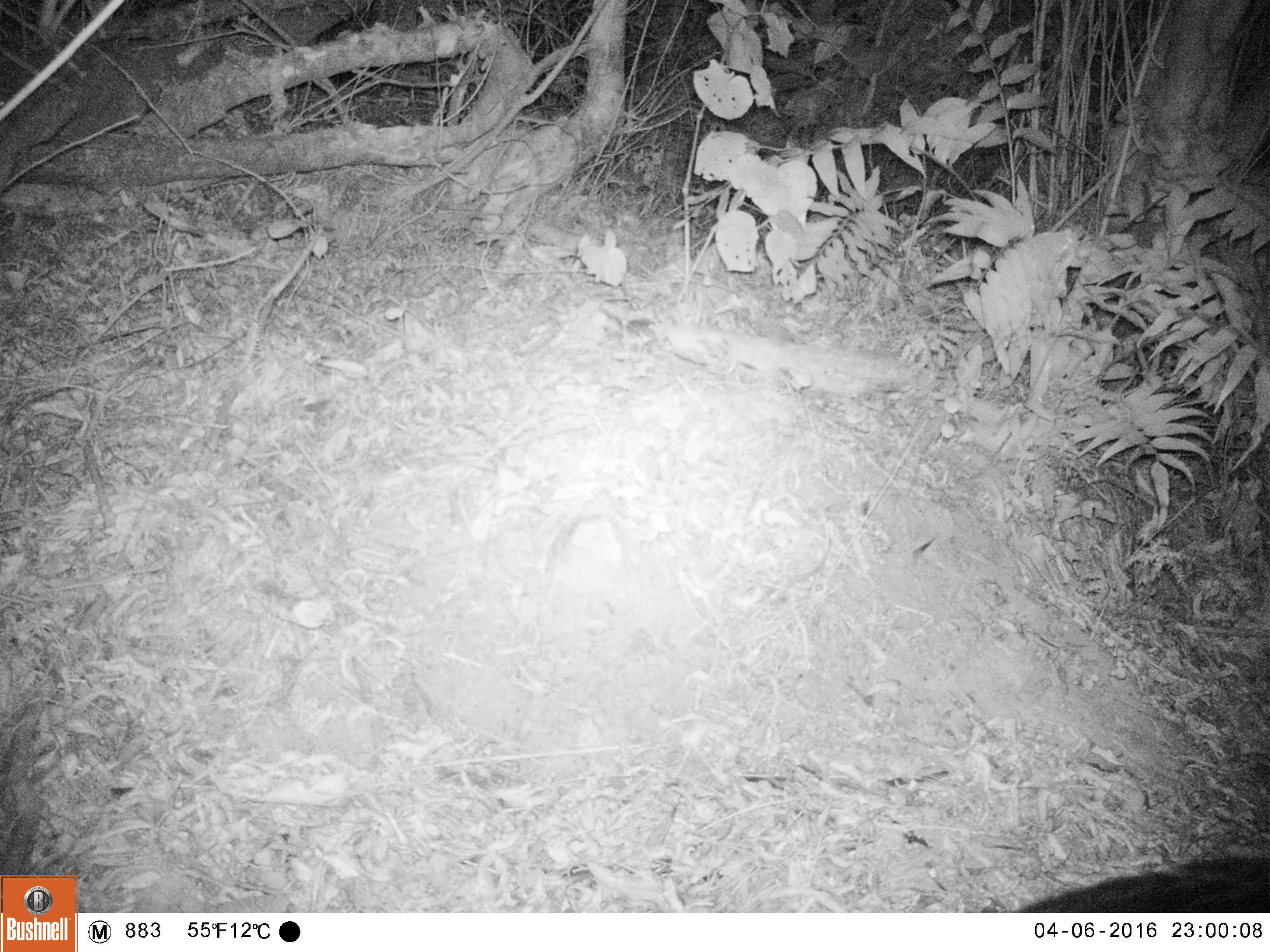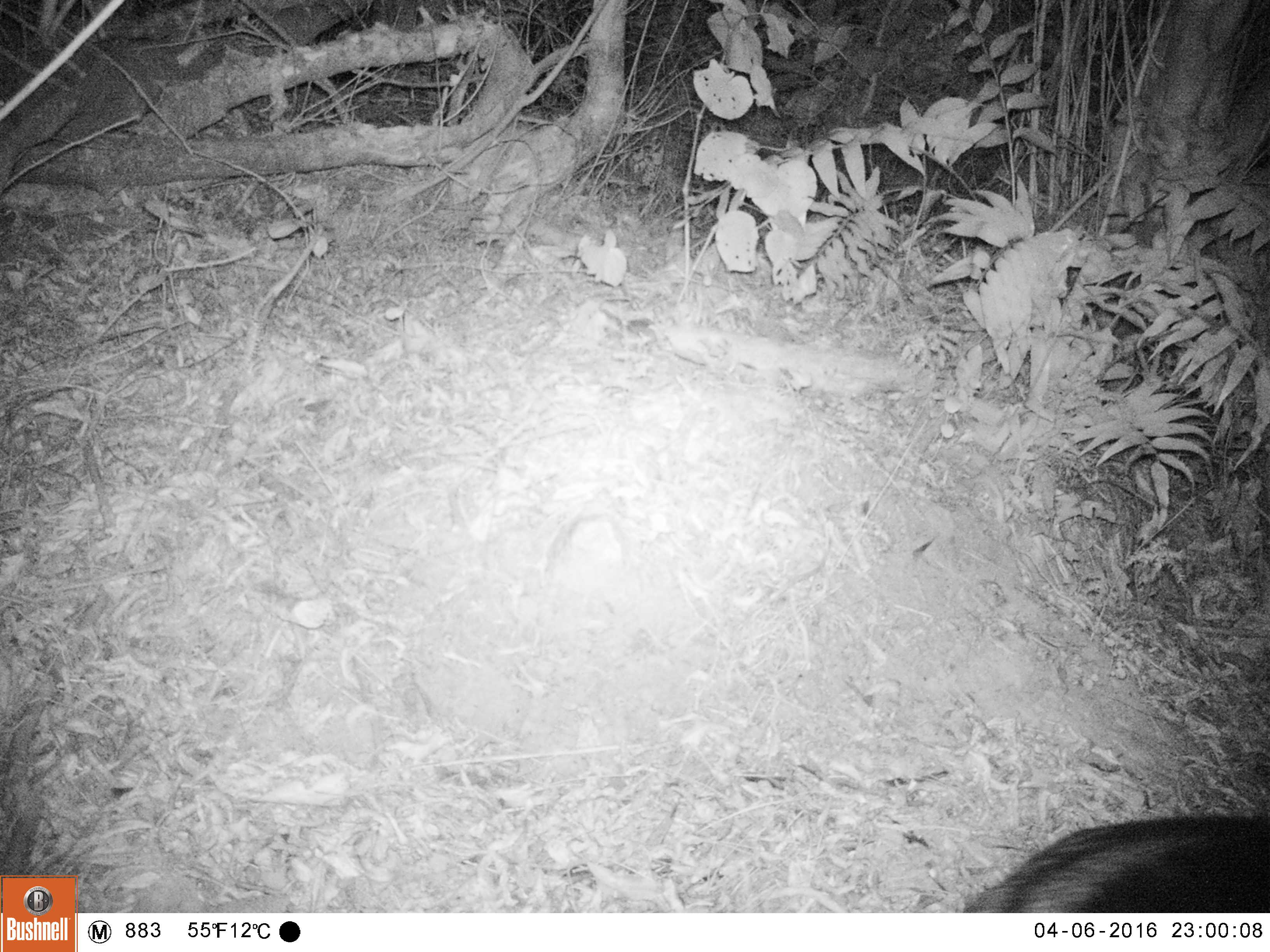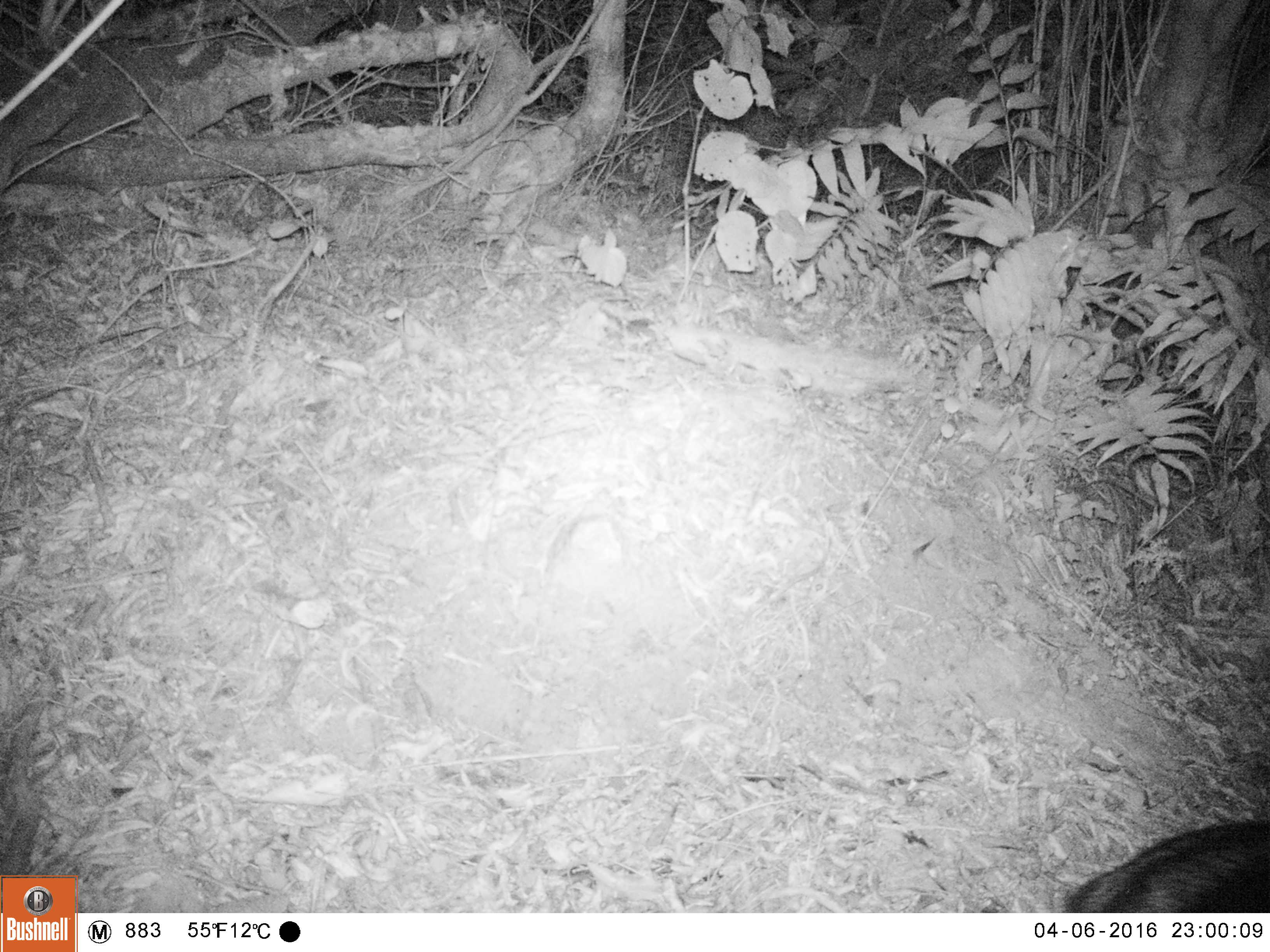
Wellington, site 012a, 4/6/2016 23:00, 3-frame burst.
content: unidentified animal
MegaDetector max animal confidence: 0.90